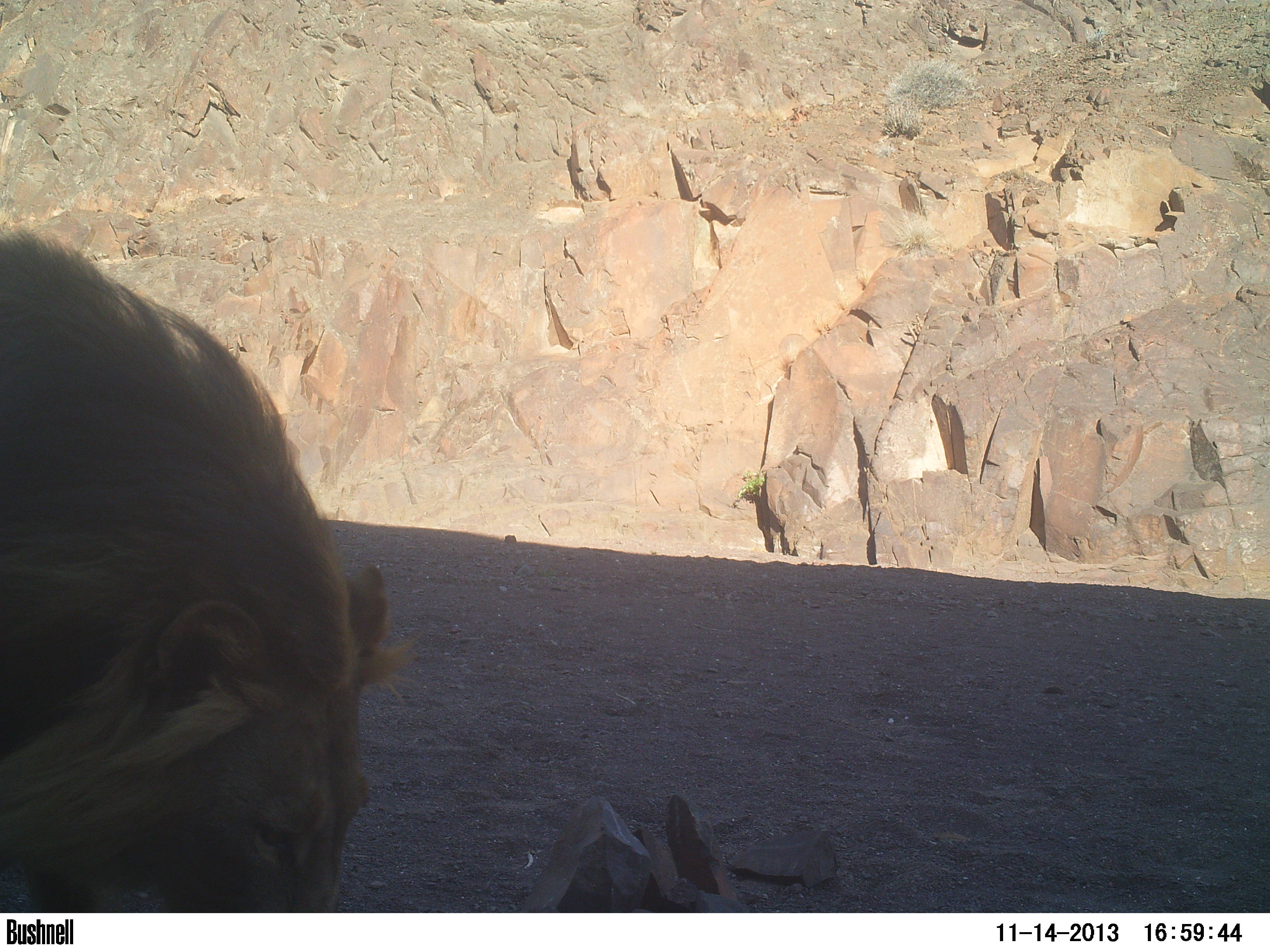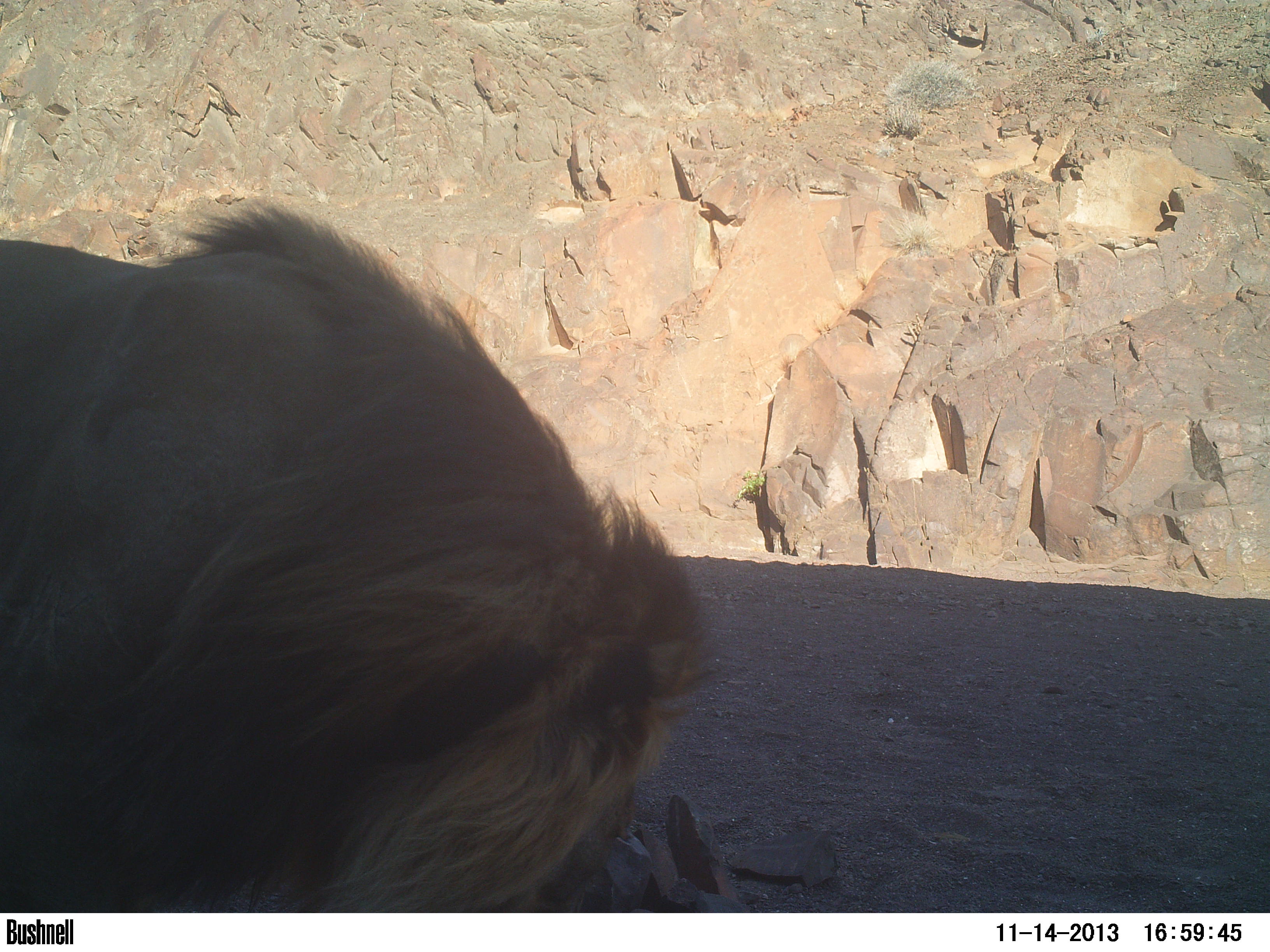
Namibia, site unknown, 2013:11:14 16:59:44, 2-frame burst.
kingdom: Animalia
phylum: Chordata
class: Mammalia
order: Carnivora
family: Felidae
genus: Panthera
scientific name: Panthera leo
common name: lion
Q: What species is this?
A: Panthera leo (lion).